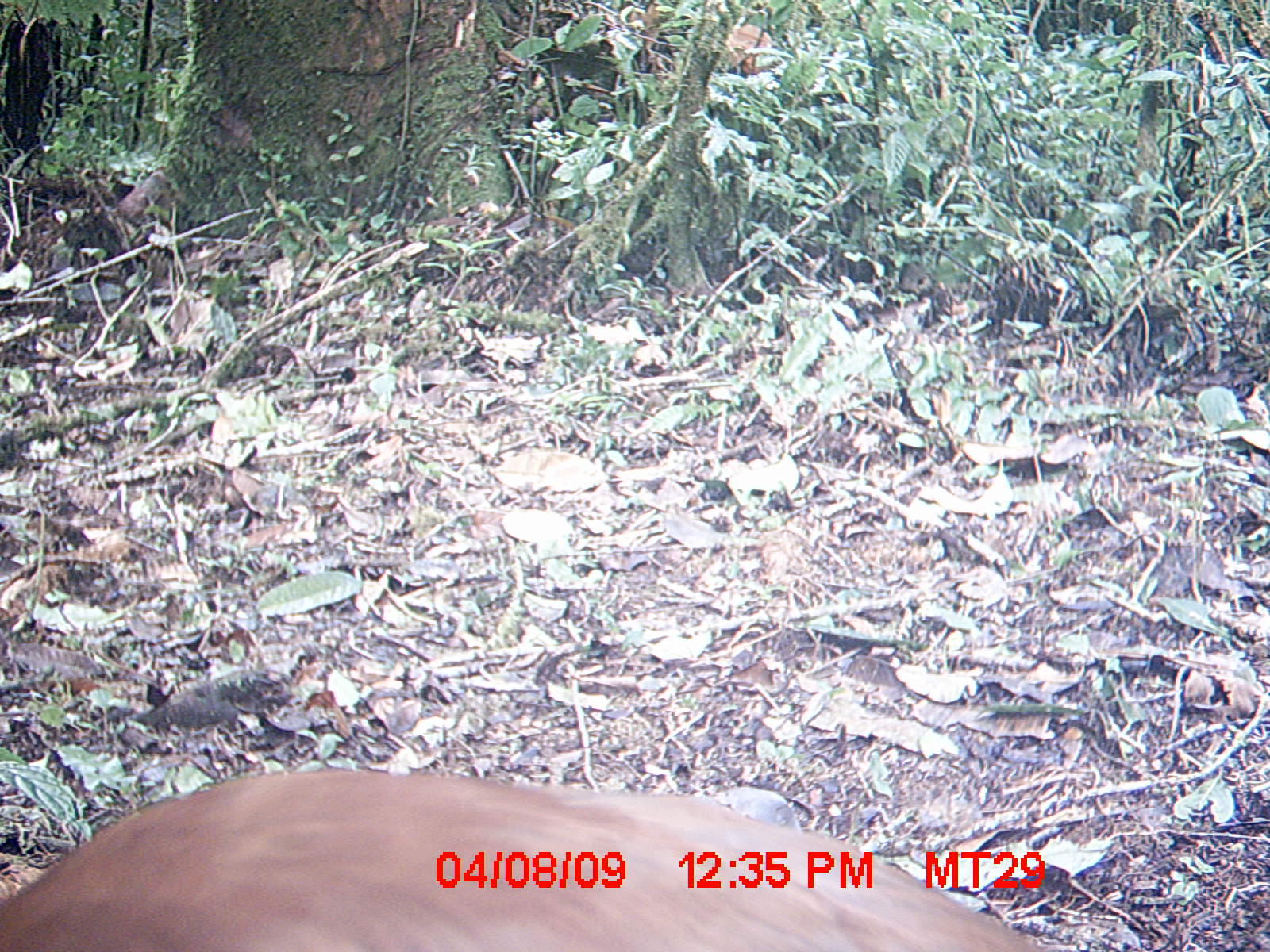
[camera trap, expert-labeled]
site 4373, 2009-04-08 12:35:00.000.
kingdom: Animalia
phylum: Chordata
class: Aves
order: Pelecaniformes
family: Threskiornithidae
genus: Lophotibis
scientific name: Lophotibis cristata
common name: madagascar ibis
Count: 1.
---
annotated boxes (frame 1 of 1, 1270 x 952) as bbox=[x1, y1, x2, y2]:
lophotibis cristata: bbox=[0, 769, 1035, 952]